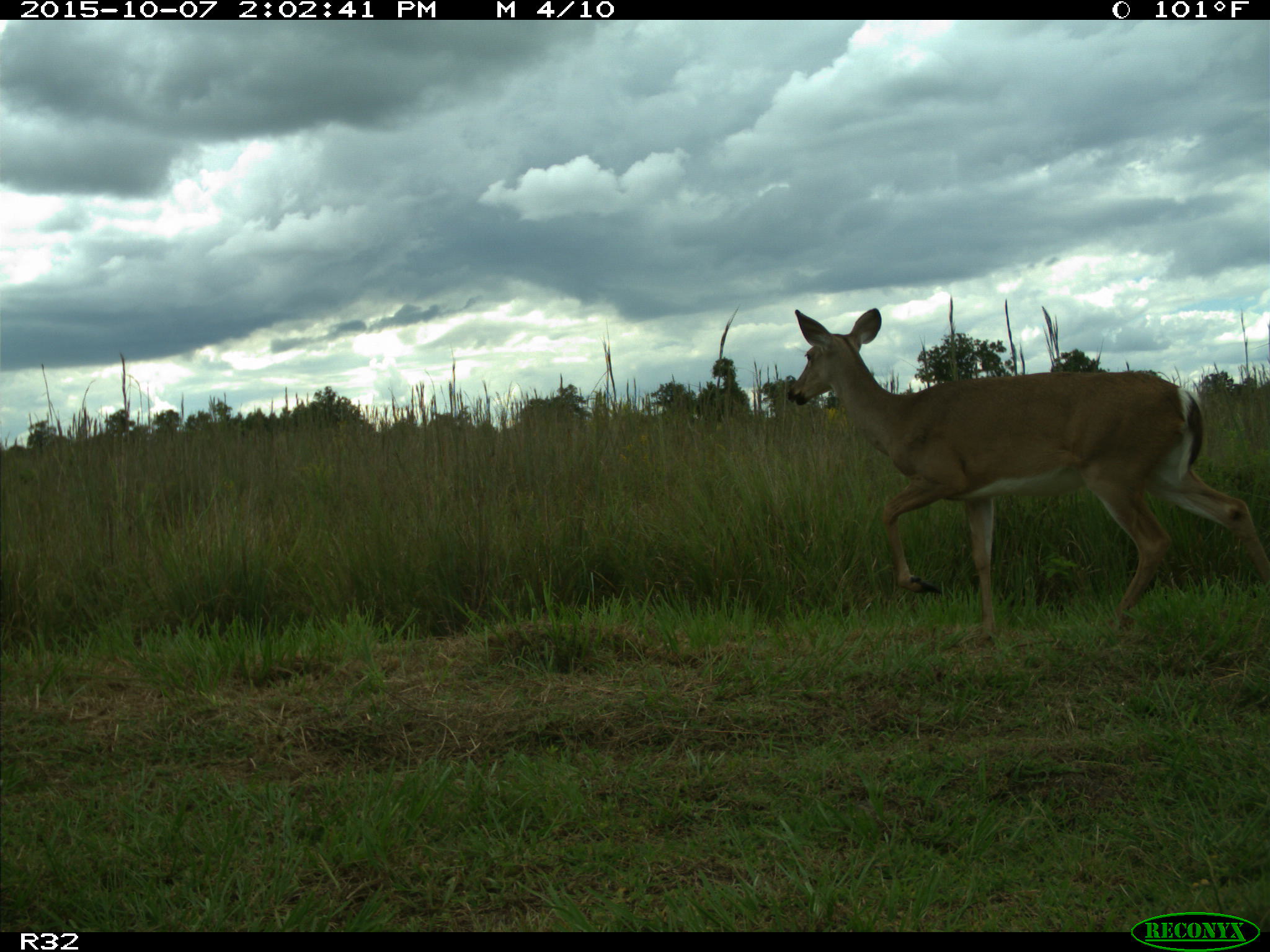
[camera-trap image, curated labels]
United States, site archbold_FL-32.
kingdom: Animalia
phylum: Chordata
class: Mammalia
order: Artiodactyla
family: Cervidae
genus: Odocoileus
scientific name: Odocoileus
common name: deer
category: unidentified deer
Unidentified deer (deer) (Odocoileus).